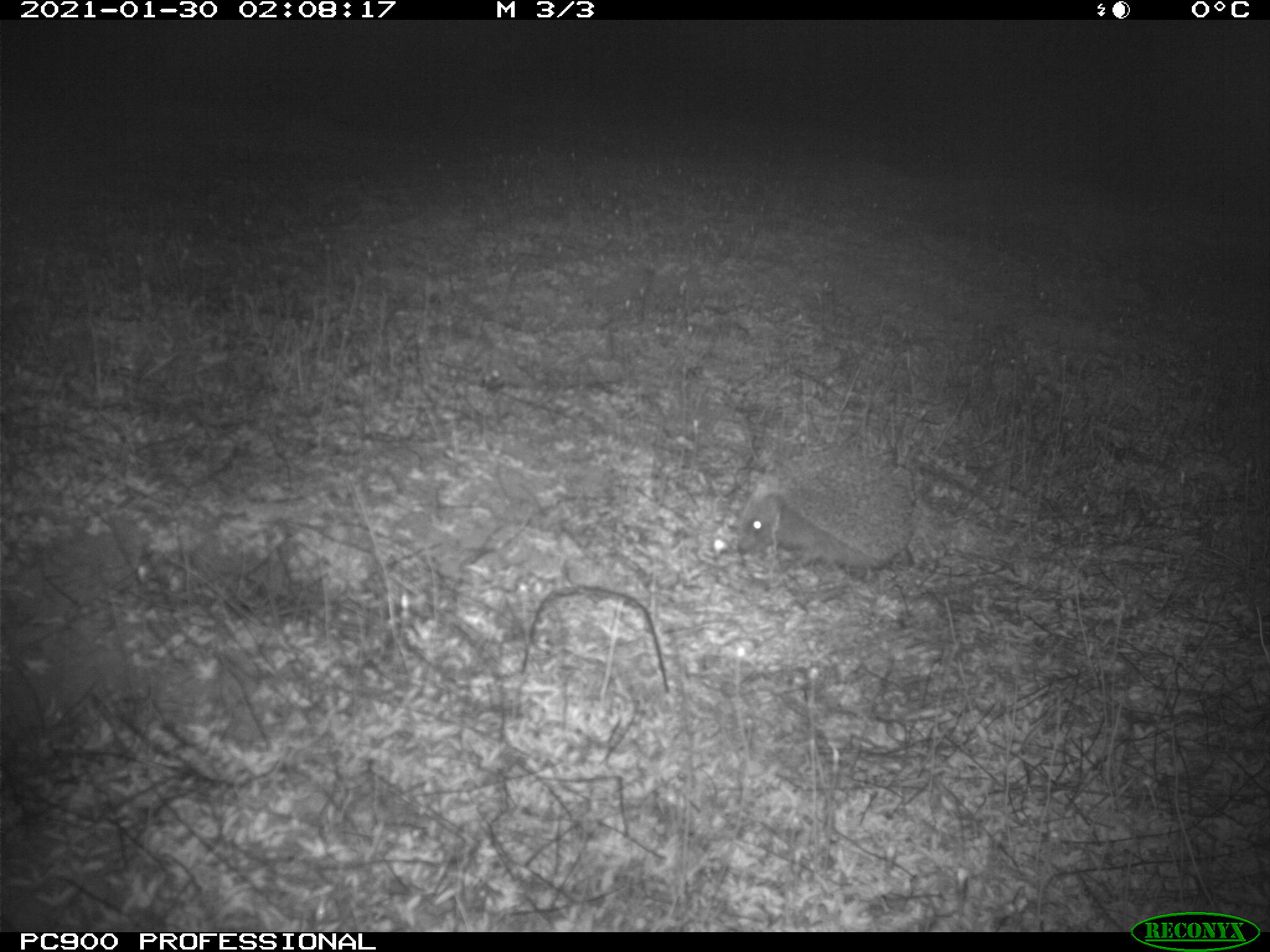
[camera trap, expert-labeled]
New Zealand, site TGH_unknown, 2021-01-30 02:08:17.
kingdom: Animalia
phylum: Chordata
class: Mammalia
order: Eulipotyphla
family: Erinaceidae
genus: Erinaceus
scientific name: Erinaceus europaeus europaeus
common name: european hedgehog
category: hedgehog